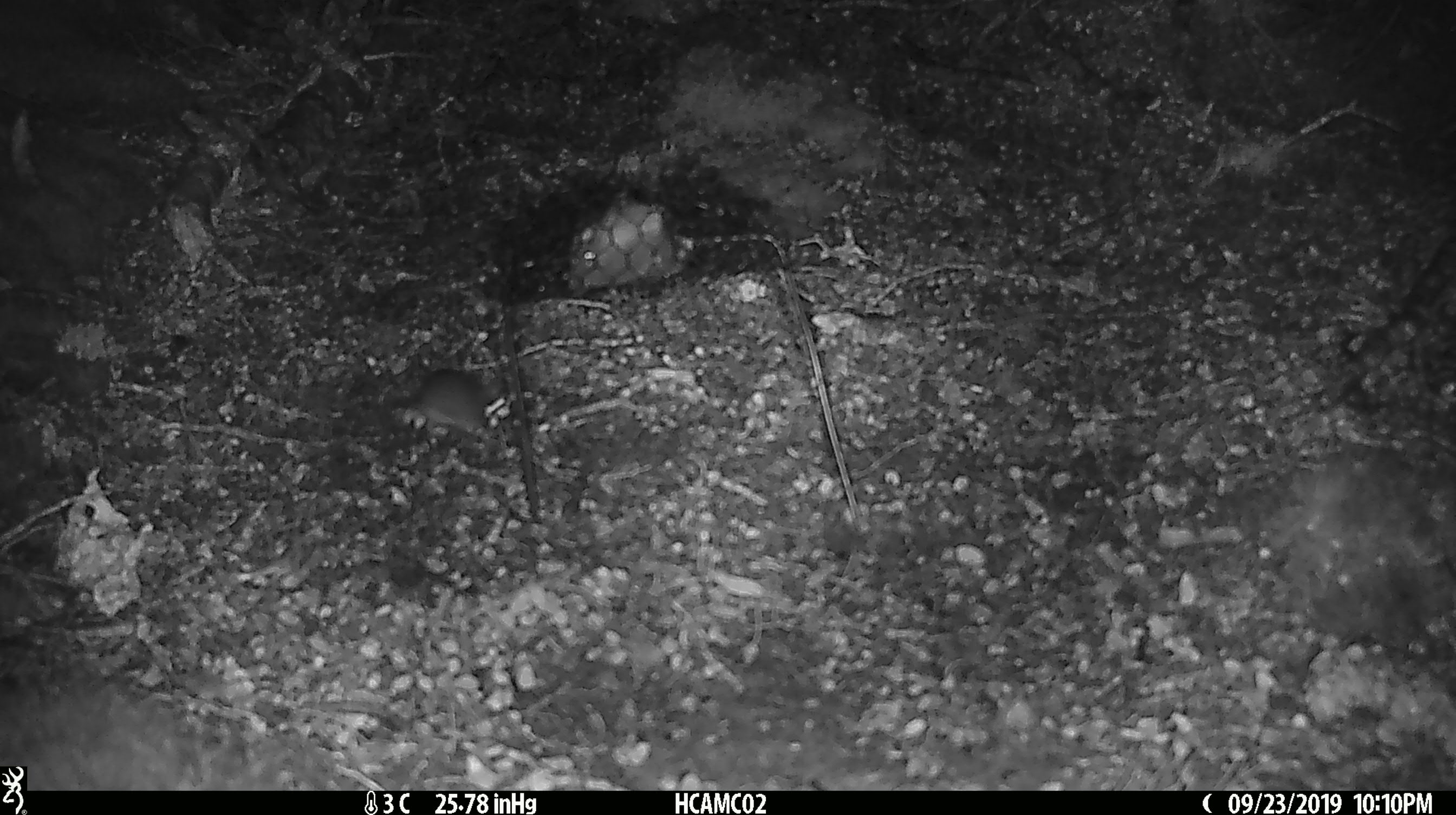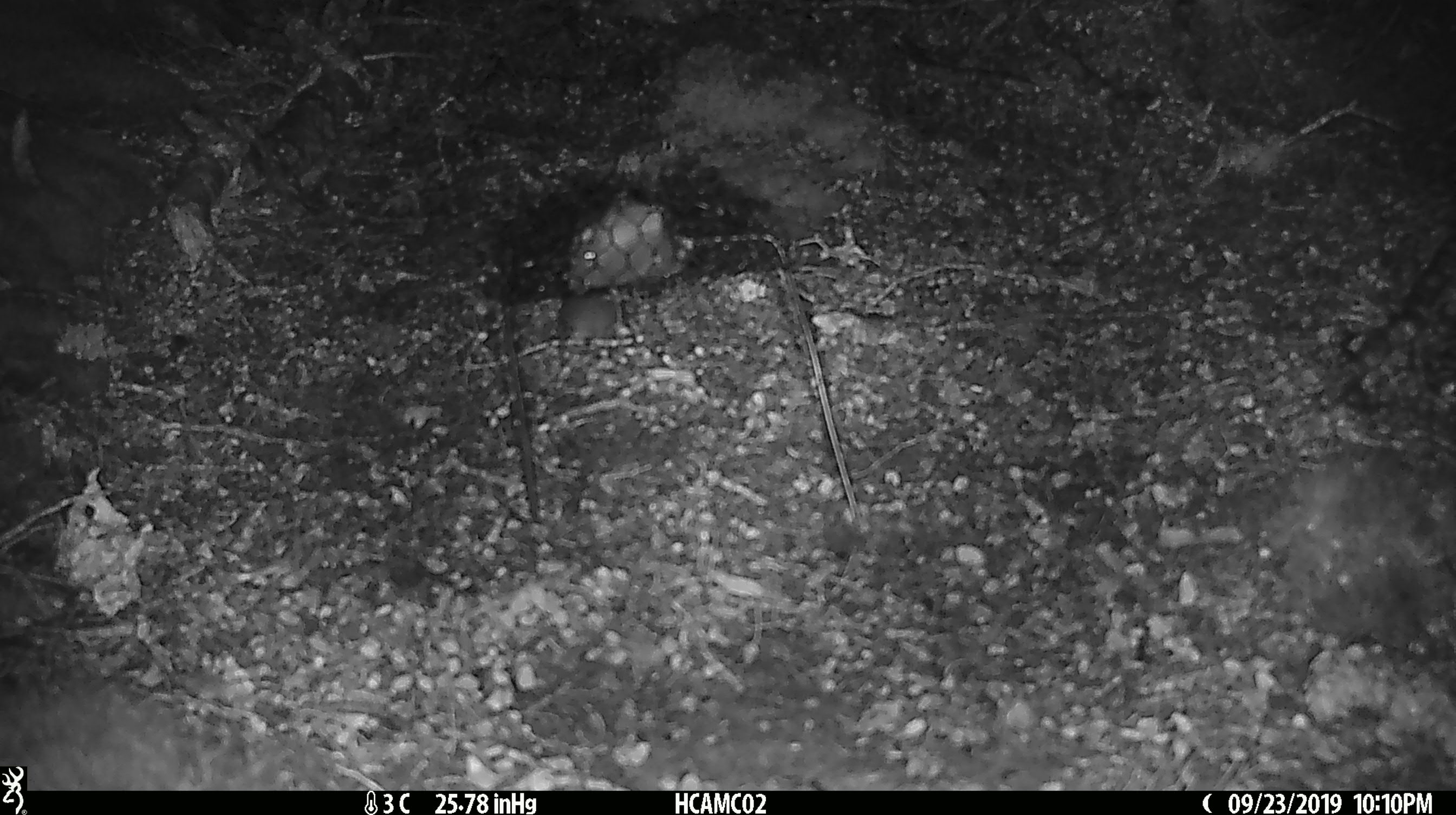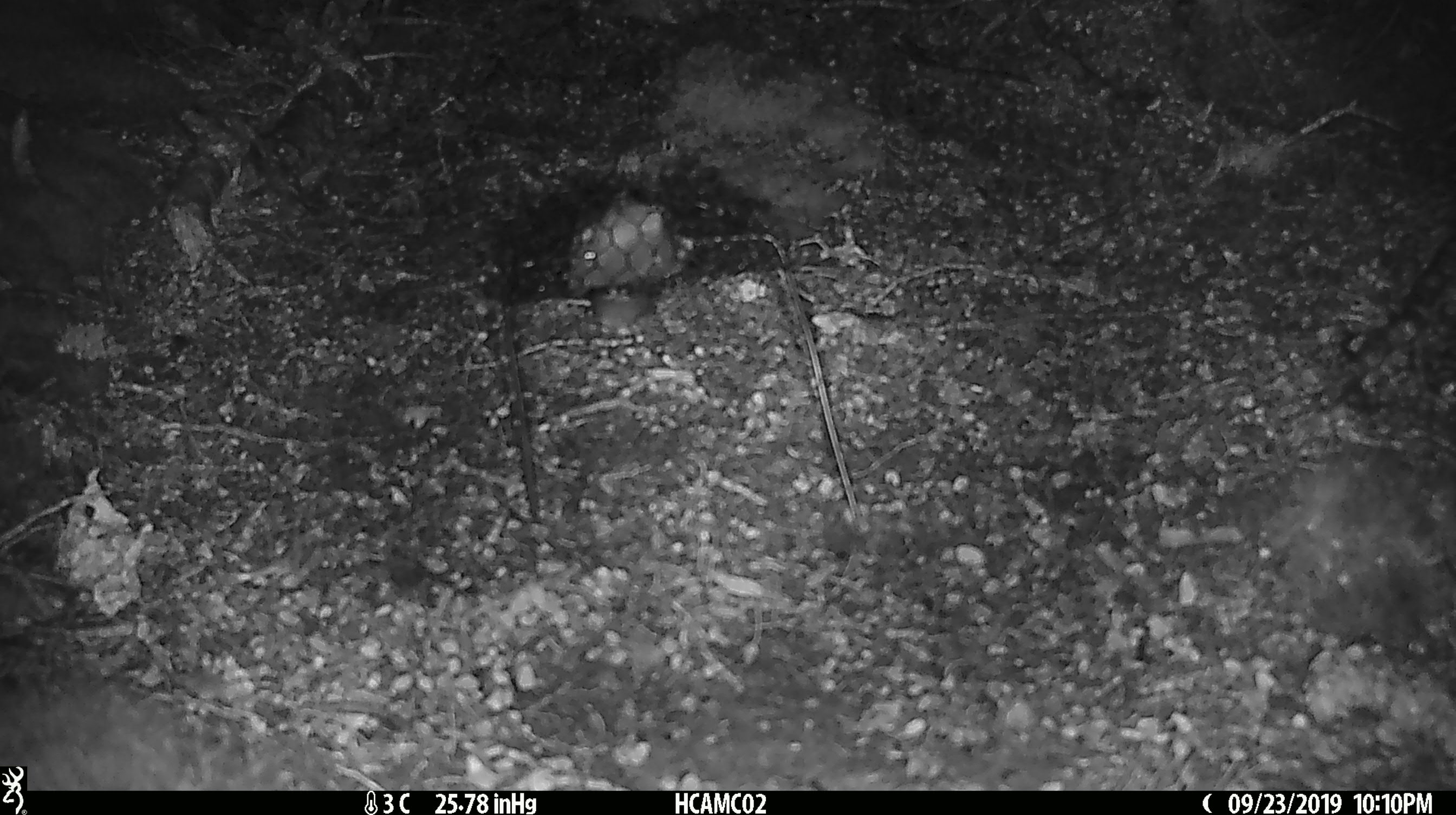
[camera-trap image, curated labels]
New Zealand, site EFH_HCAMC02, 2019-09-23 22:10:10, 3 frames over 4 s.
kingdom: Animalia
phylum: Chordata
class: Mammalia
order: Rodentia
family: Muridae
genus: Mus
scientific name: Mus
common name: mouse